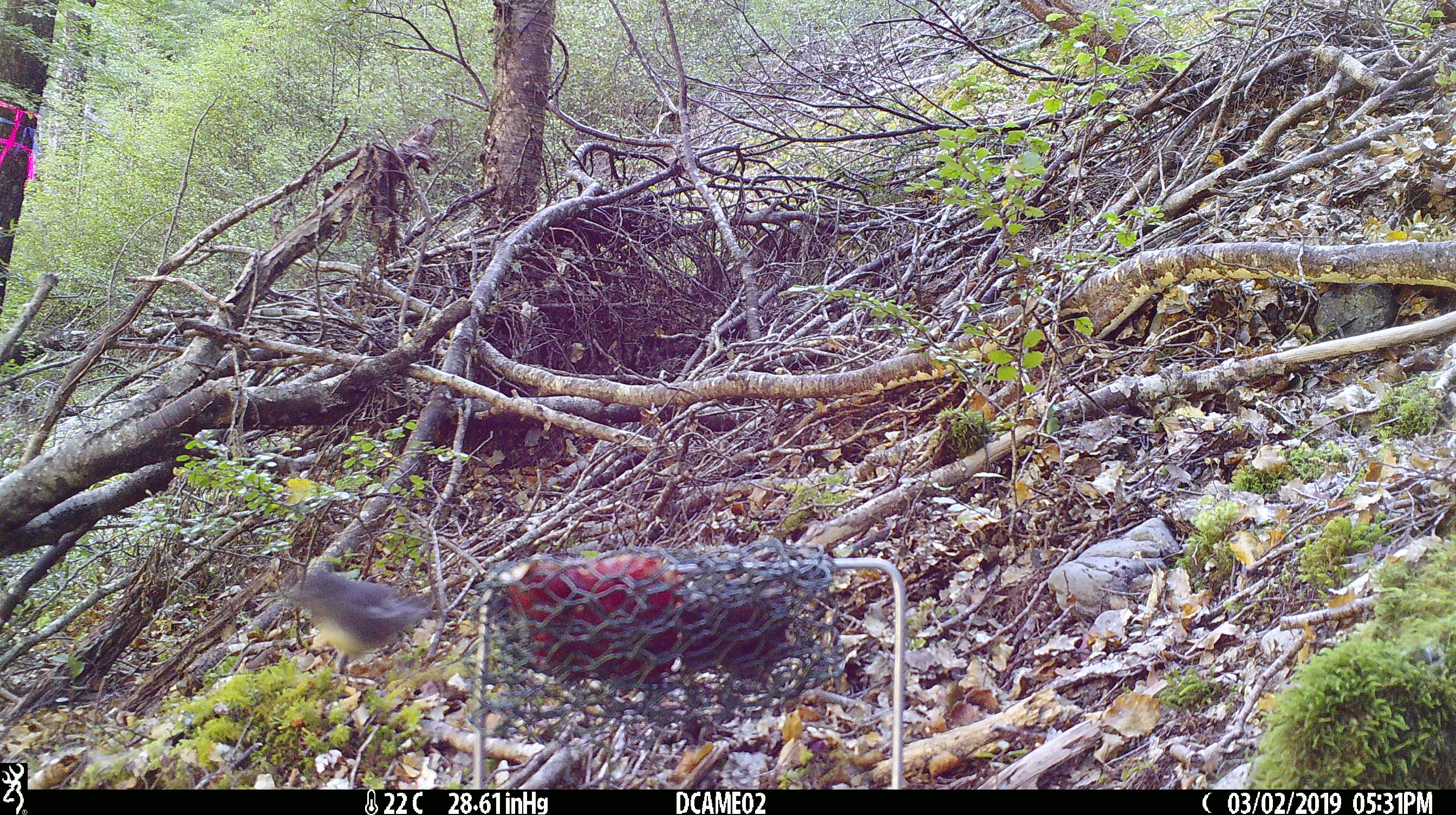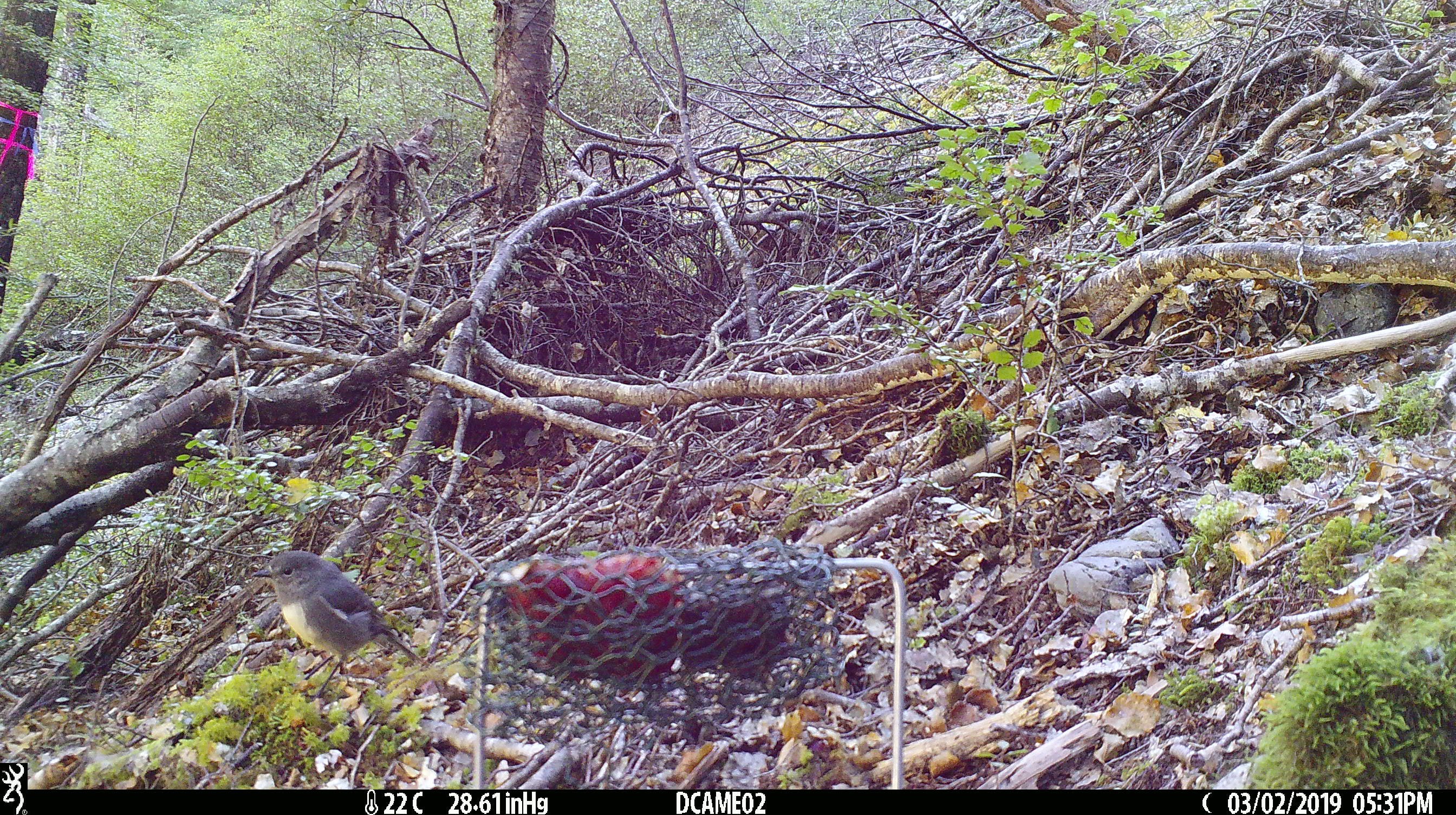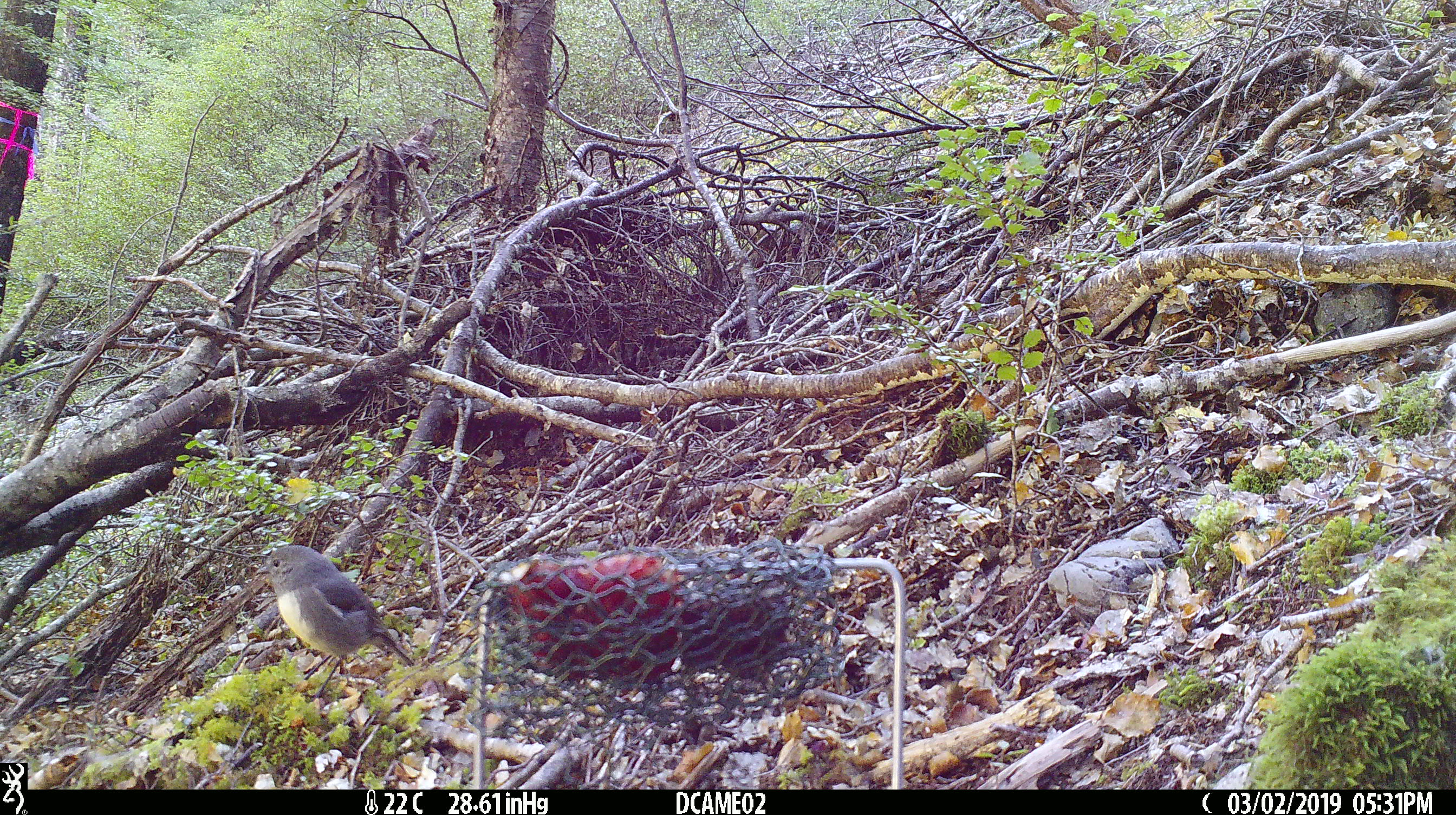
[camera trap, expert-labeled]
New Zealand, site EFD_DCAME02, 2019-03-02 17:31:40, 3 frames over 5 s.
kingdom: Animalia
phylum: Chordata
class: Aves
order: Passeriformes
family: Petroicidae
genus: Petroica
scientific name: Petroica australis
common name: new zealand robin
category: robin